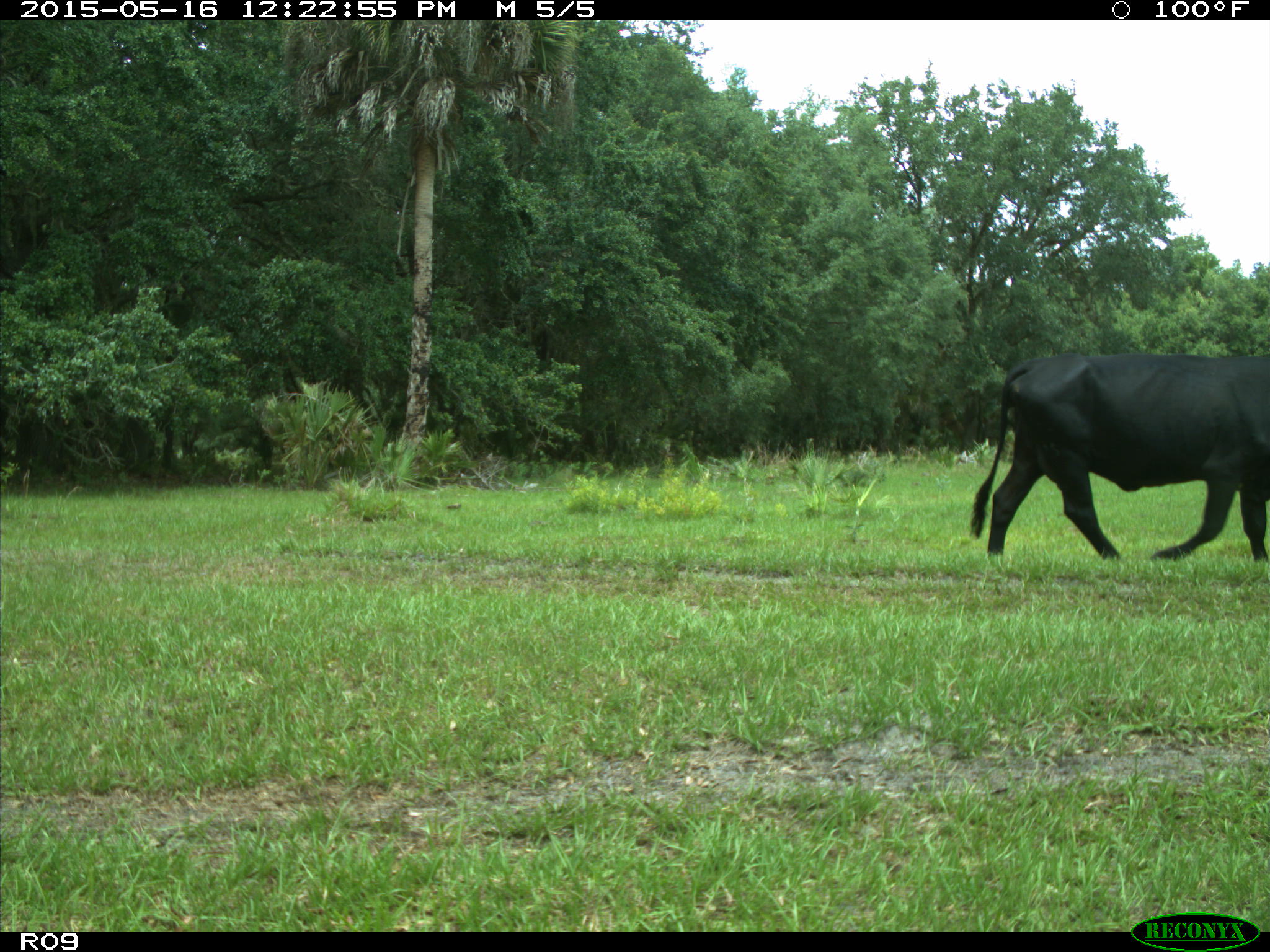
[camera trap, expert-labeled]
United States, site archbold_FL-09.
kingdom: Animalia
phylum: Chordata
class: Mammalia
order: Artiodactyla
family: Bovidae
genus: Bos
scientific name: Bos taurus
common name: domestic cow